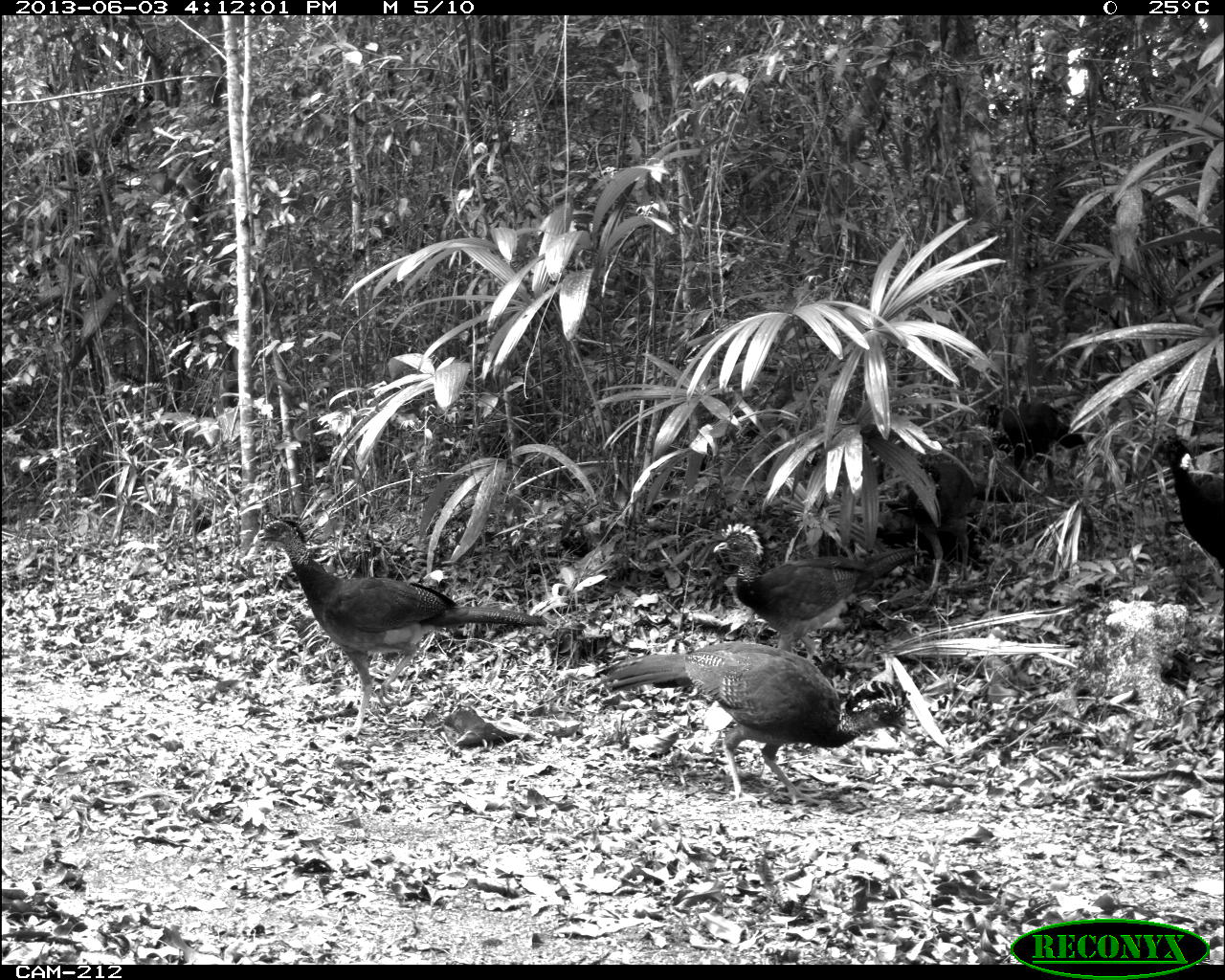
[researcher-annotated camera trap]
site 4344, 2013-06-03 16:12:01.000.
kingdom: Animalia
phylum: Chordata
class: Aves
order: Galliformes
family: Cracidae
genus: Crax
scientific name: Crax rubra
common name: great curassow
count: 5